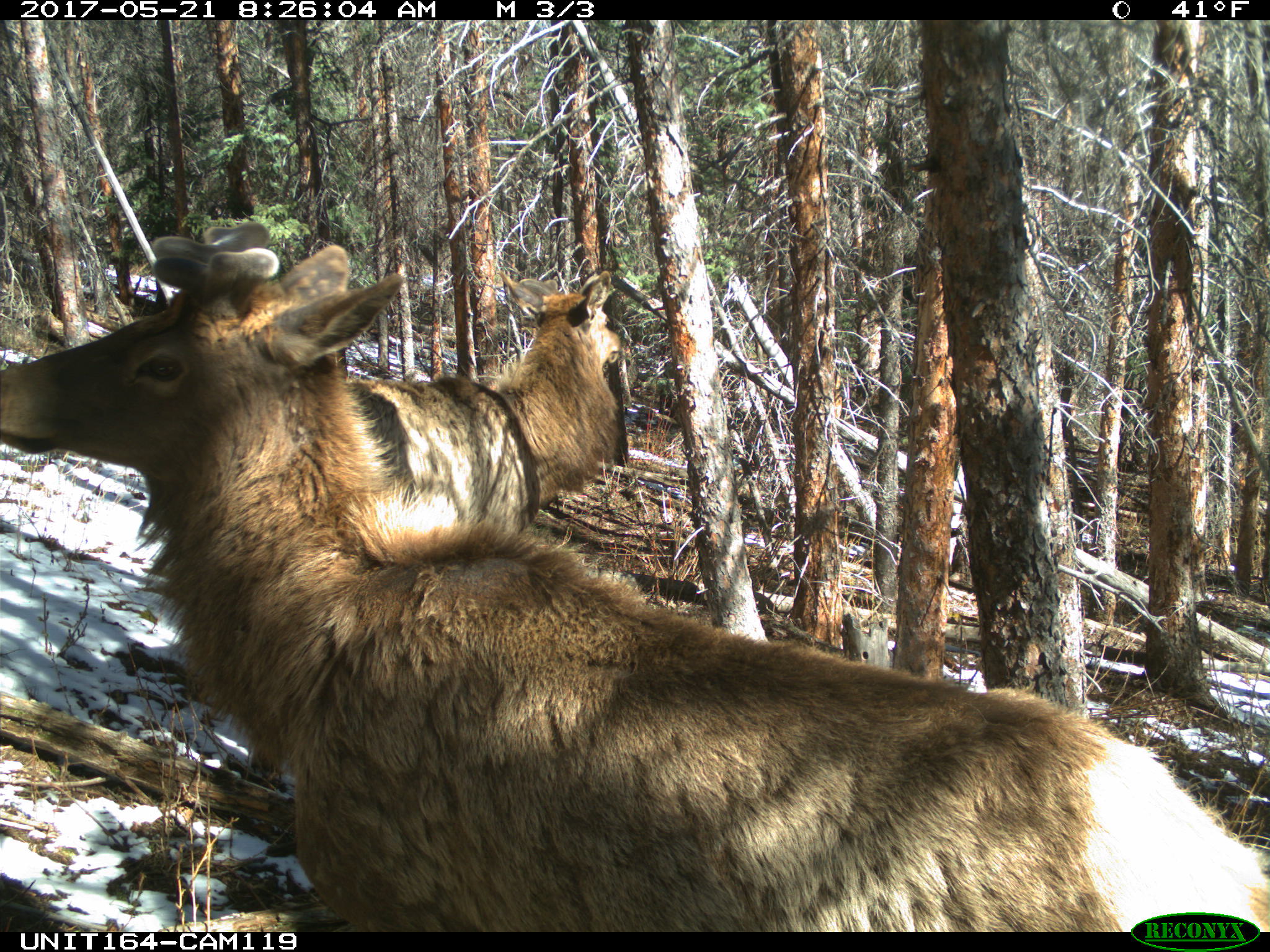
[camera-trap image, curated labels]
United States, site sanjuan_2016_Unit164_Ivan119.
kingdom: Animalia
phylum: Chordata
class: Mammalia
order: Artiodactyla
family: Cervidae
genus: Cervus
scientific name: Cervus elaphus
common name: red deer